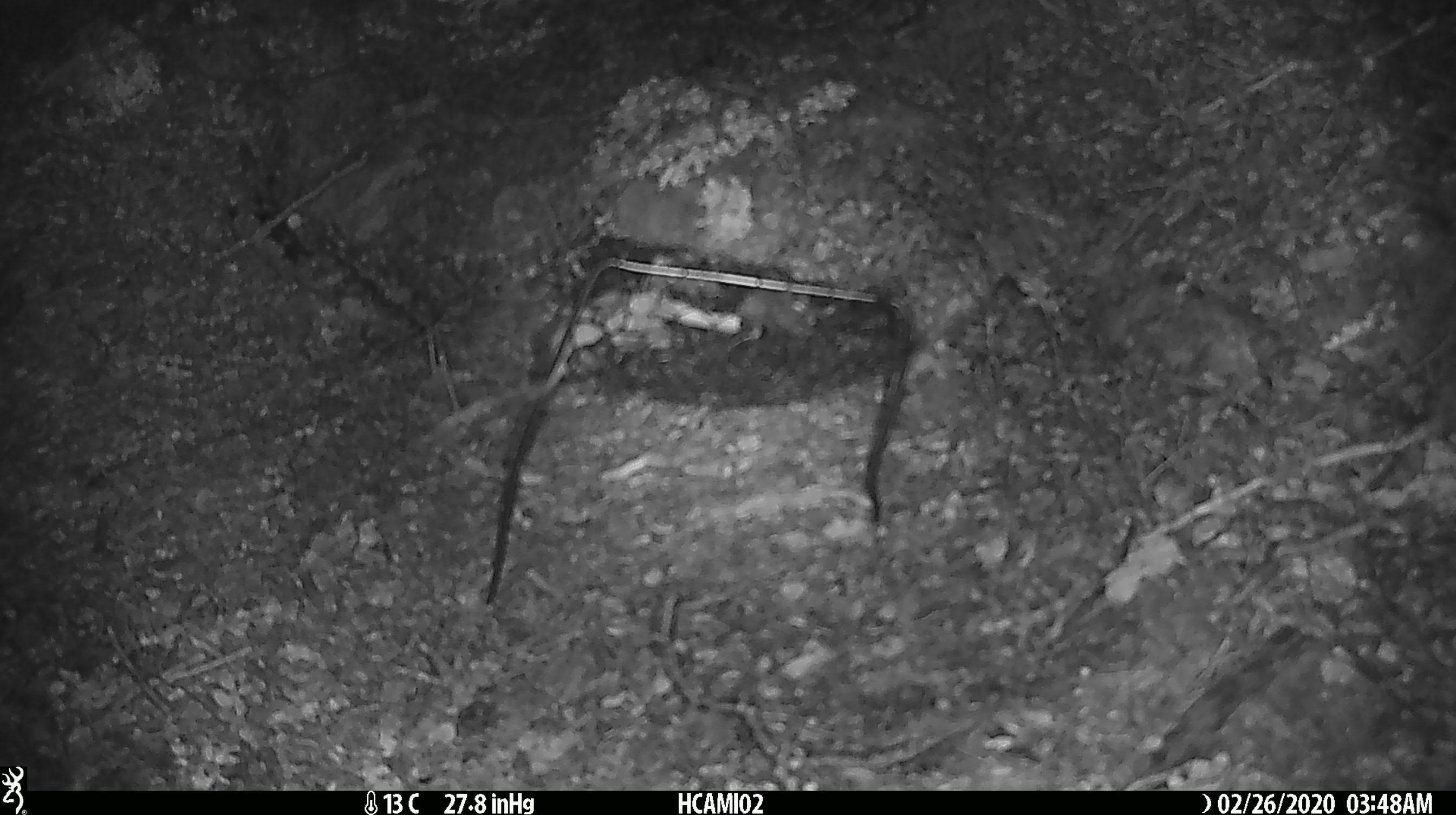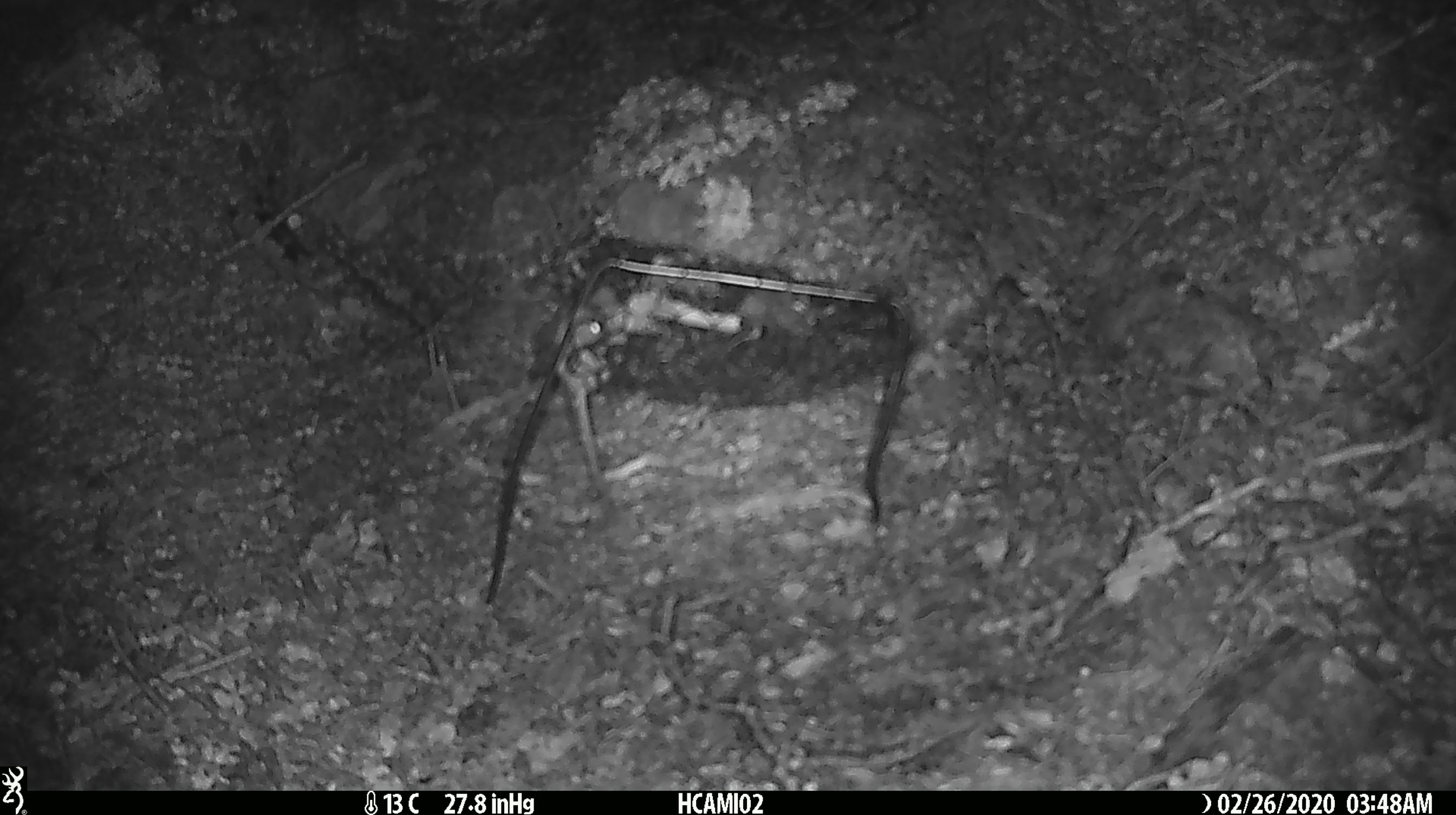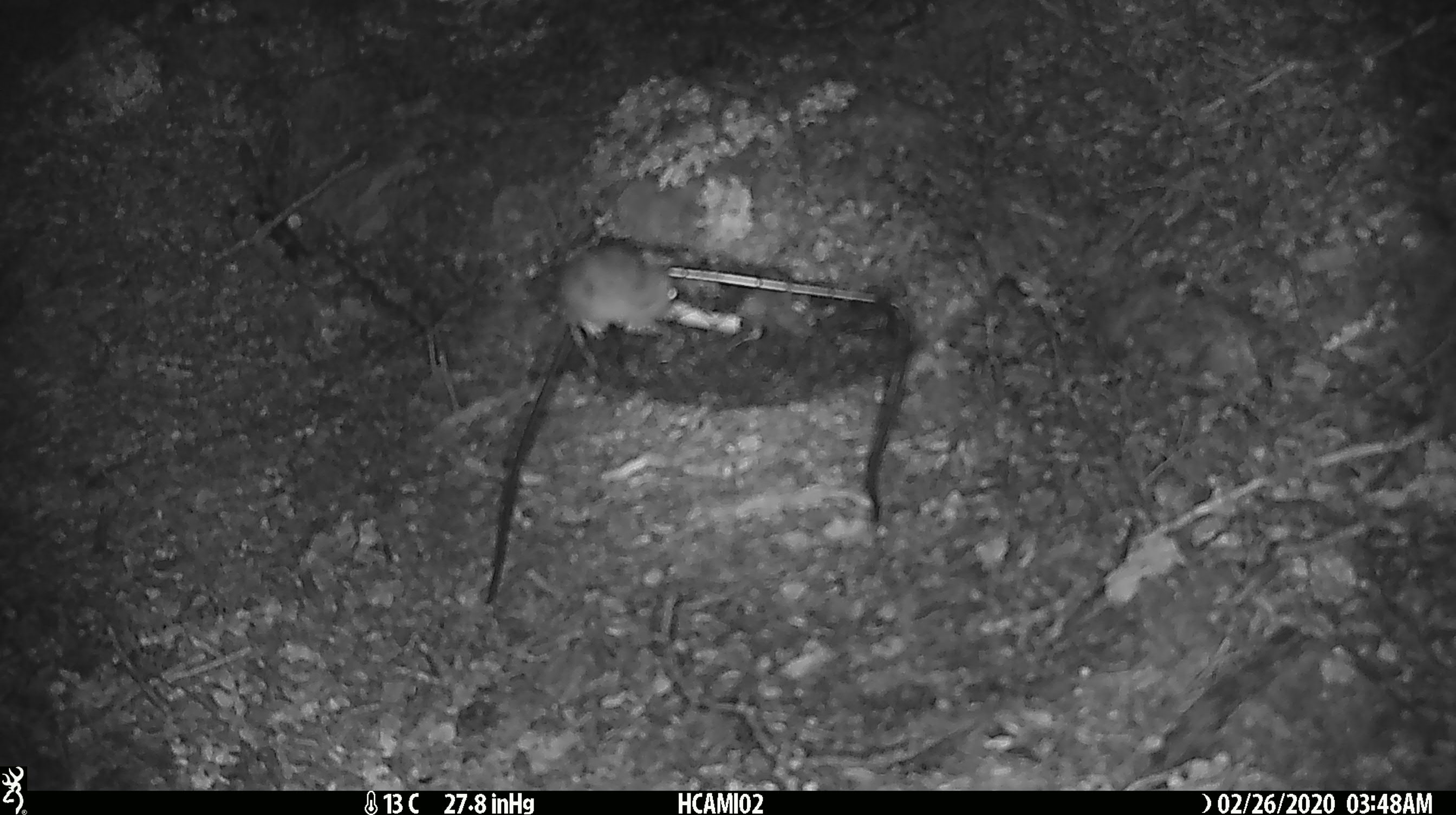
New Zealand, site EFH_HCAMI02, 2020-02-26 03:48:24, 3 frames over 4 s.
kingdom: Animalia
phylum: Chordata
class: Mammalia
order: Rodentia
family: Muridae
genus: Mus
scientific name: Mus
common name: mouse